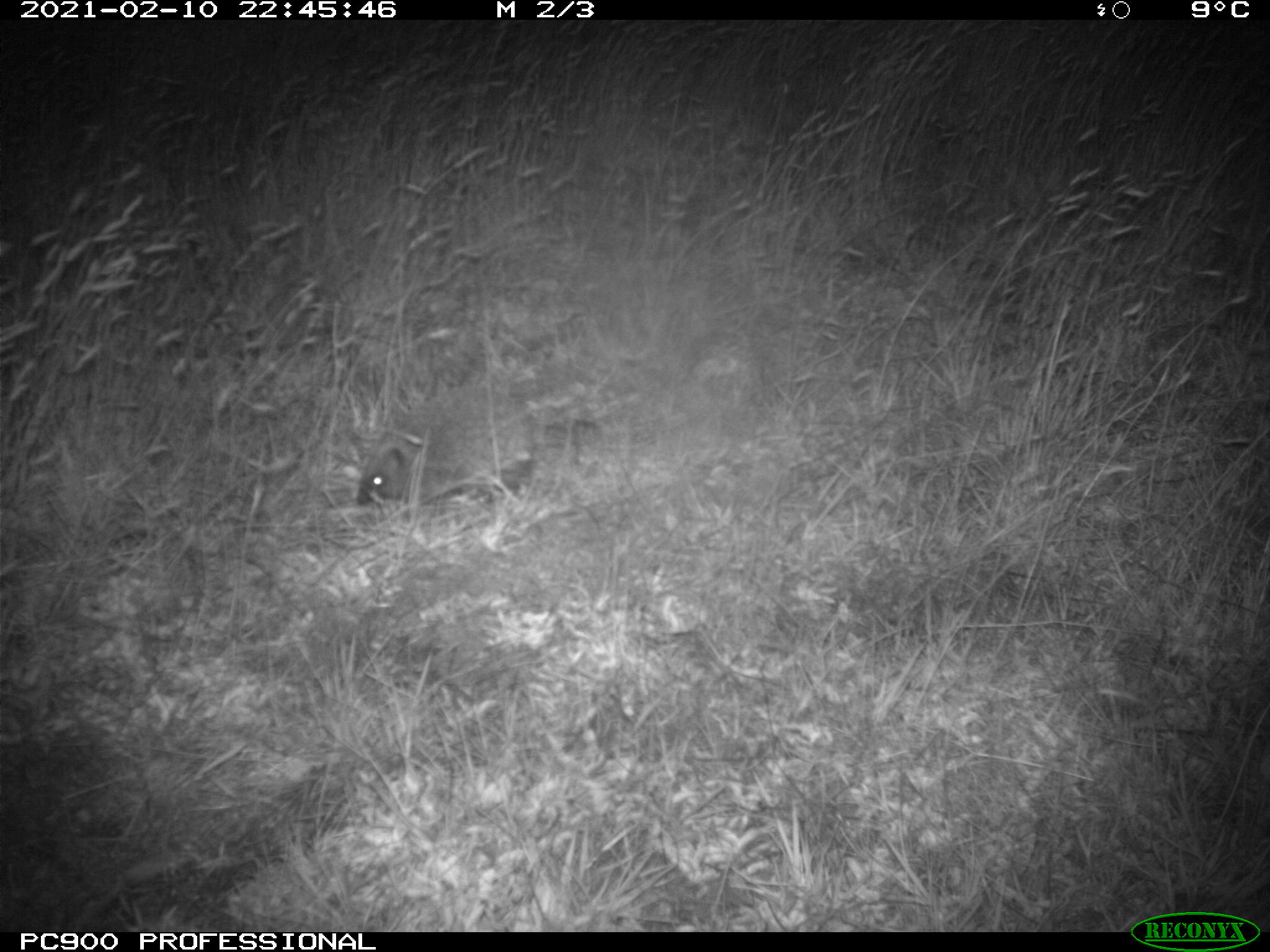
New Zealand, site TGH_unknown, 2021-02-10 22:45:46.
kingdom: Animalia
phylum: Chordata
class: Mammalia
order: Eulipotyphla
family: Erinaceidae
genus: Erinaceus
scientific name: Erinaceus europaeus europaeus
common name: european hedgehog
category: hedgehog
Hedgehog (european hedgehog) (Erinaceus europaeus europaeus).